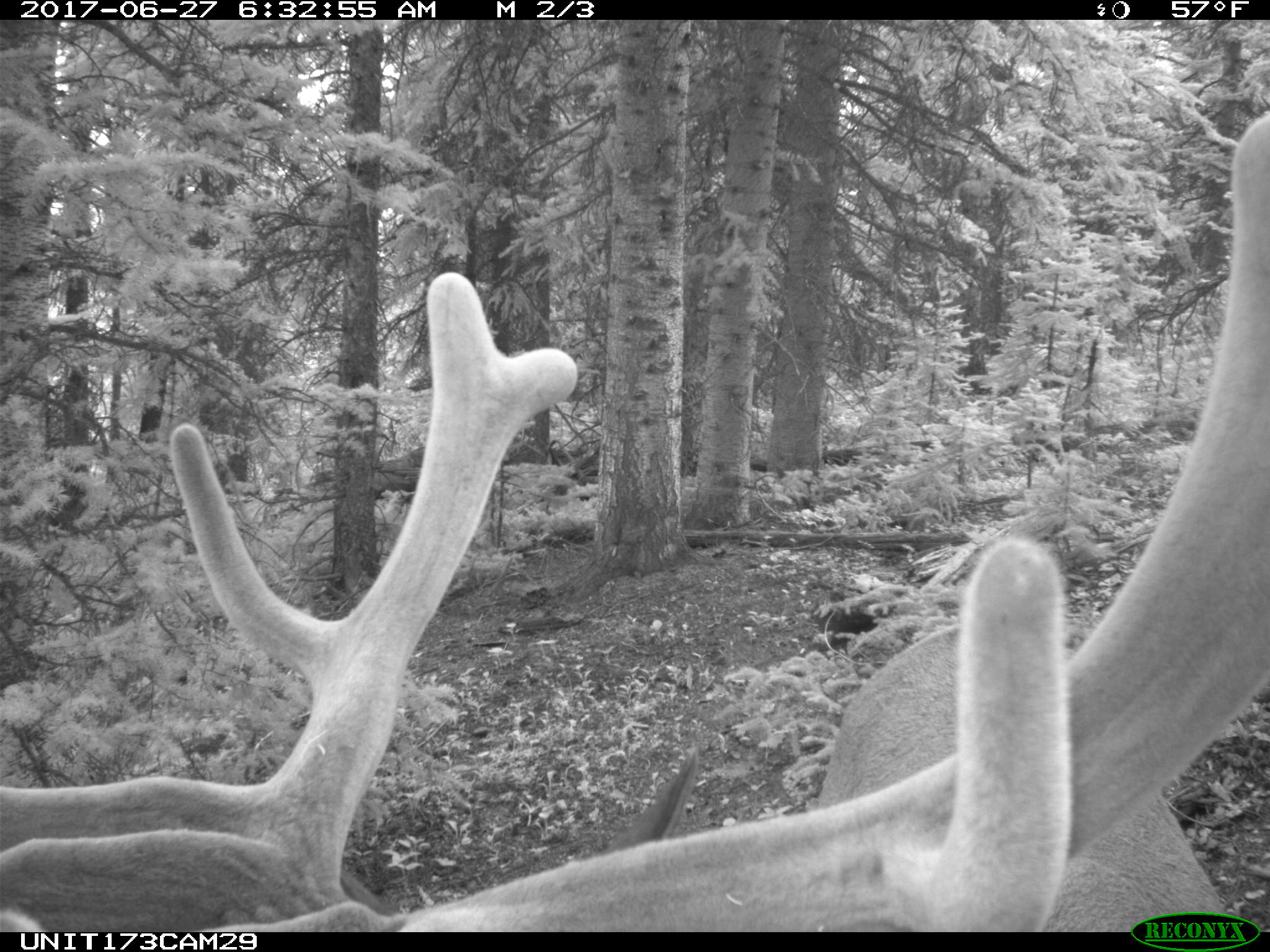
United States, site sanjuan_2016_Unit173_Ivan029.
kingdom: Animalia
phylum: Chordata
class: Mammalia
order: Artiodactyla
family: Cervidae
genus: Cervus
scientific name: Cervus elaphus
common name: red deer